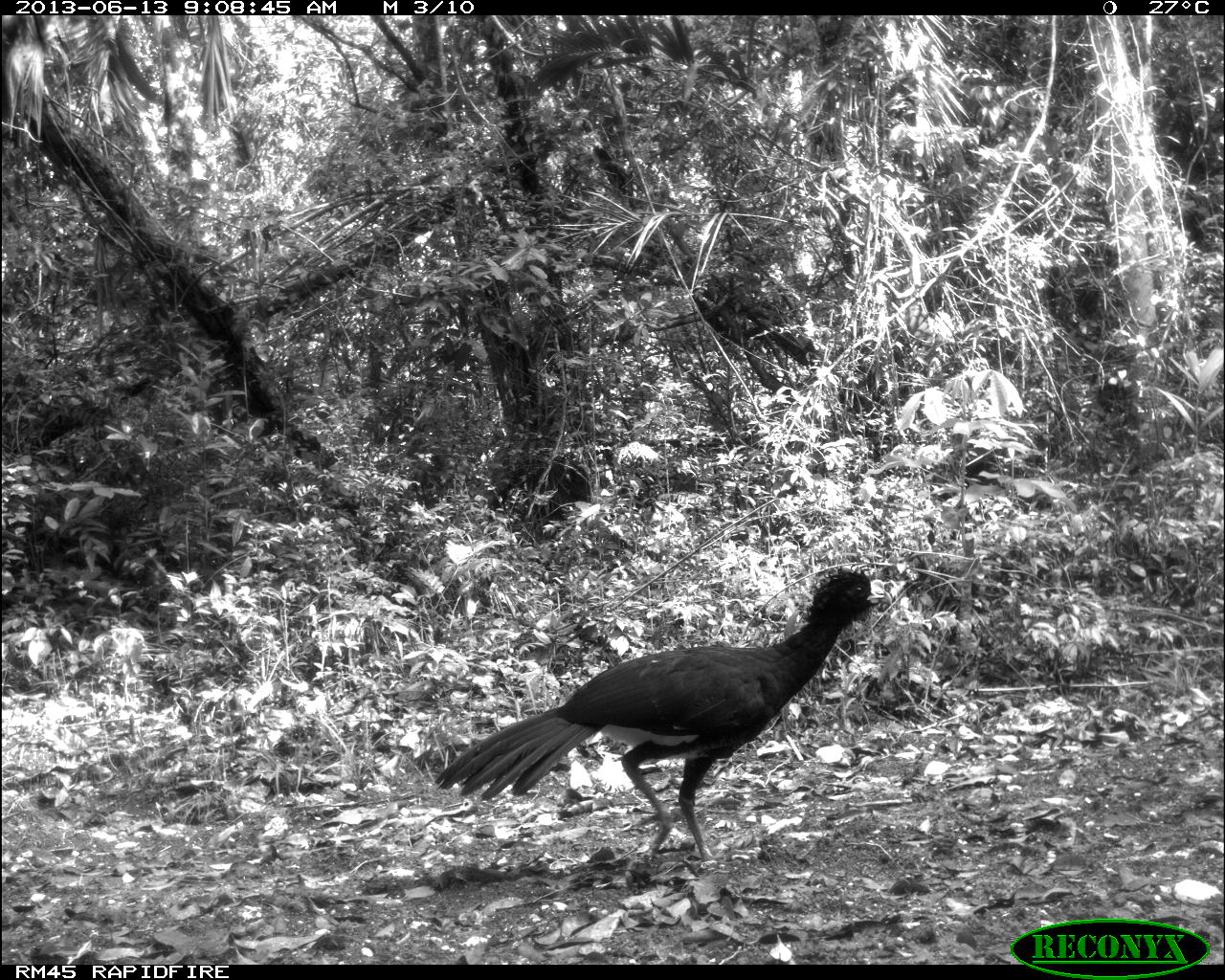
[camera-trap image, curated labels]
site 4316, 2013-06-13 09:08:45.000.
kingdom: Animalia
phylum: Chordata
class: Aves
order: Galliformes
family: Cracidae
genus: Crax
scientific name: Crax rubra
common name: great curassow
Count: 1.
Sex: male.